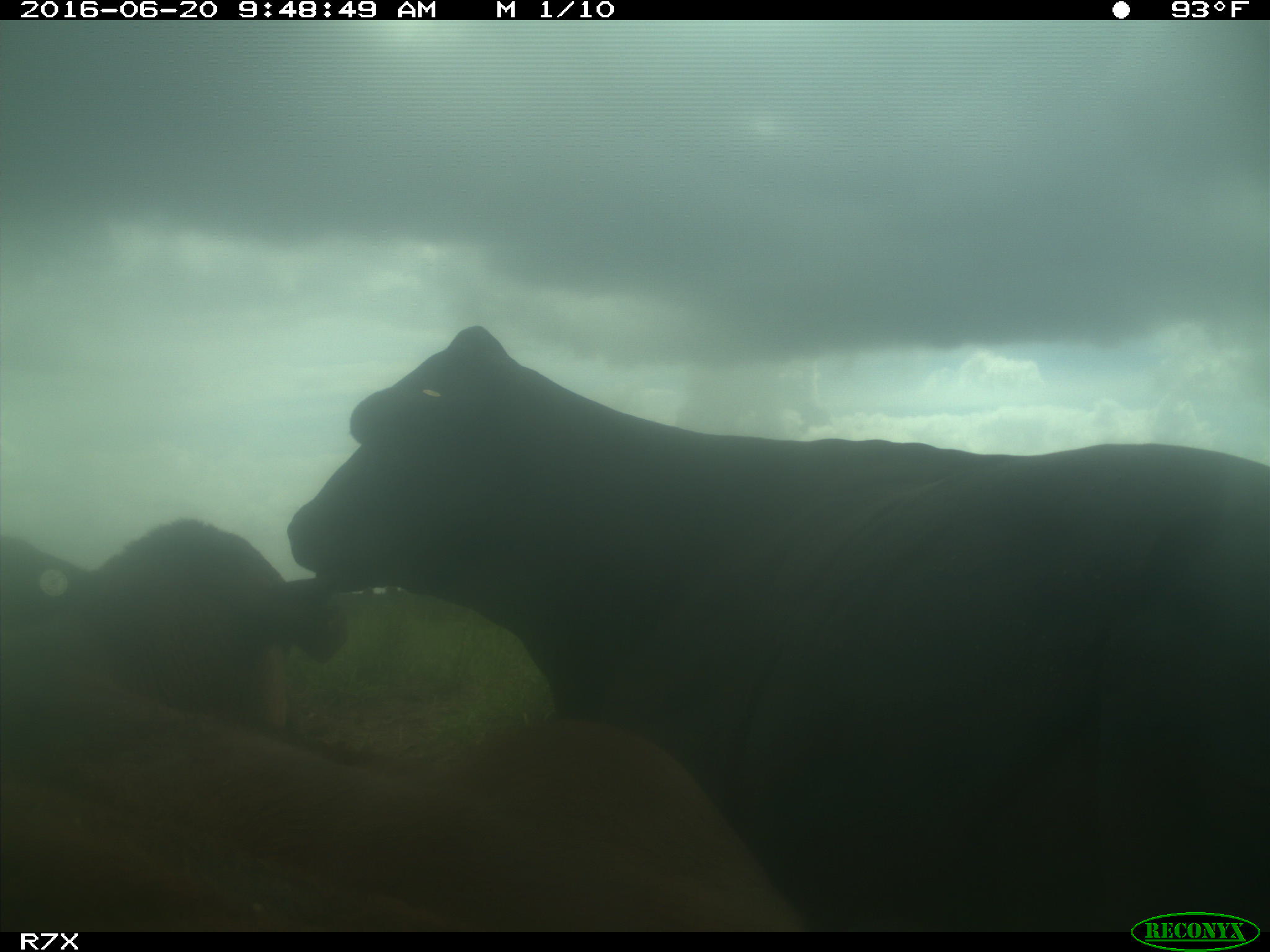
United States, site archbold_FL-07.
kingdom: Animalia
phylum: Chordata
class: Mammalia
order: Artiodactyla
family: Bovidae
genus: Bos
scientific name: Bos taurus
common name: domestic cow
Bos taurus (domestic cow).